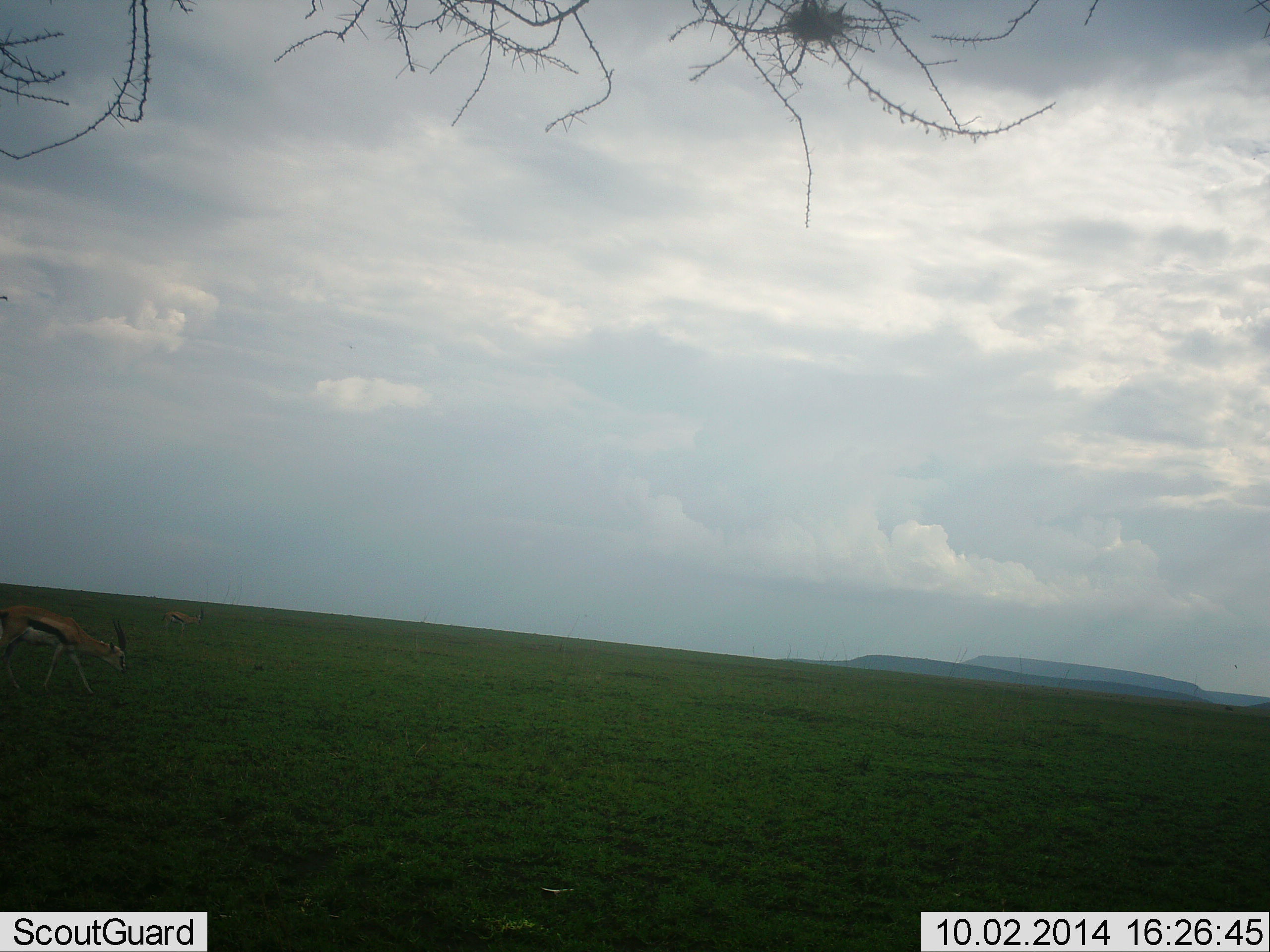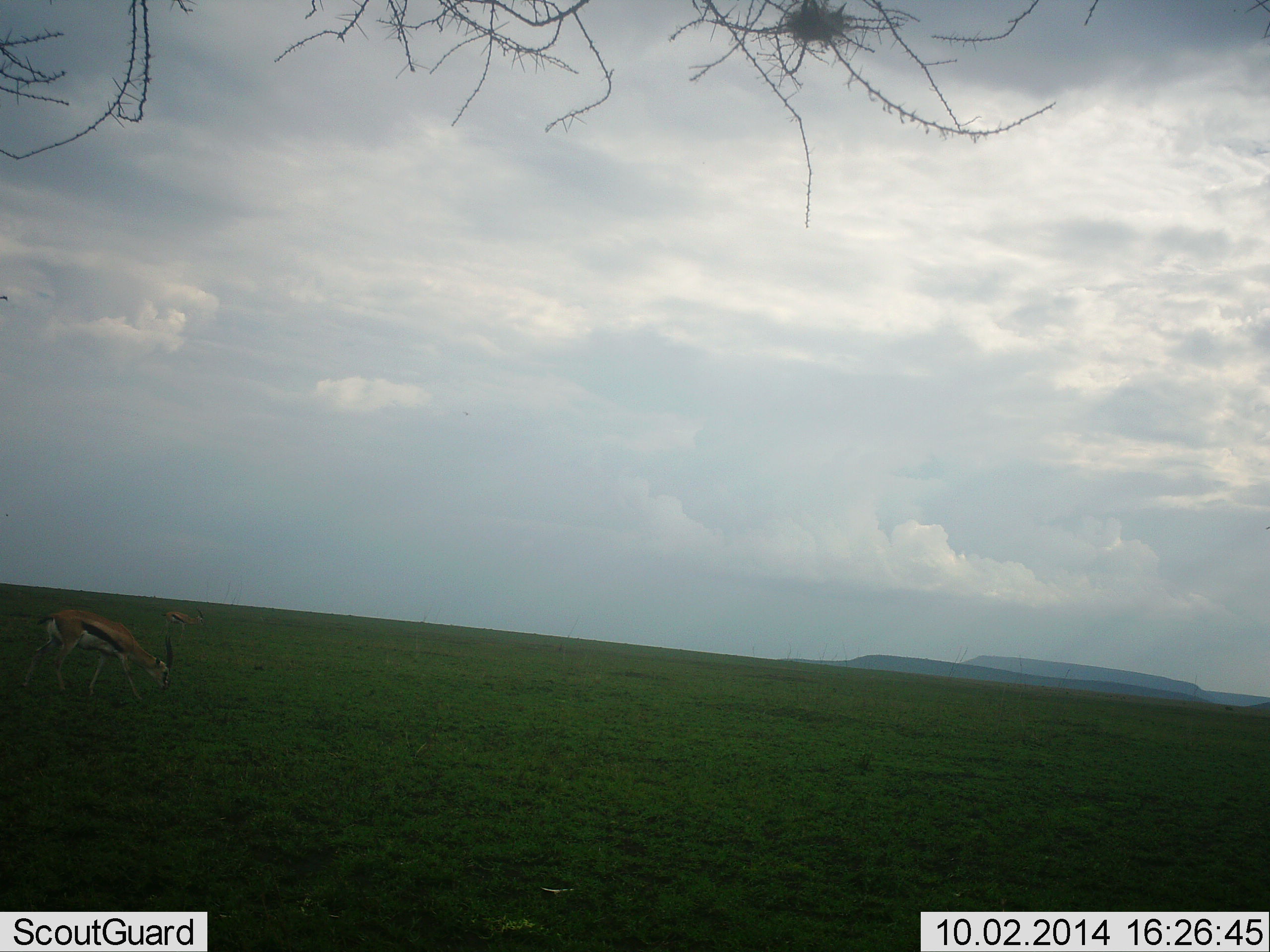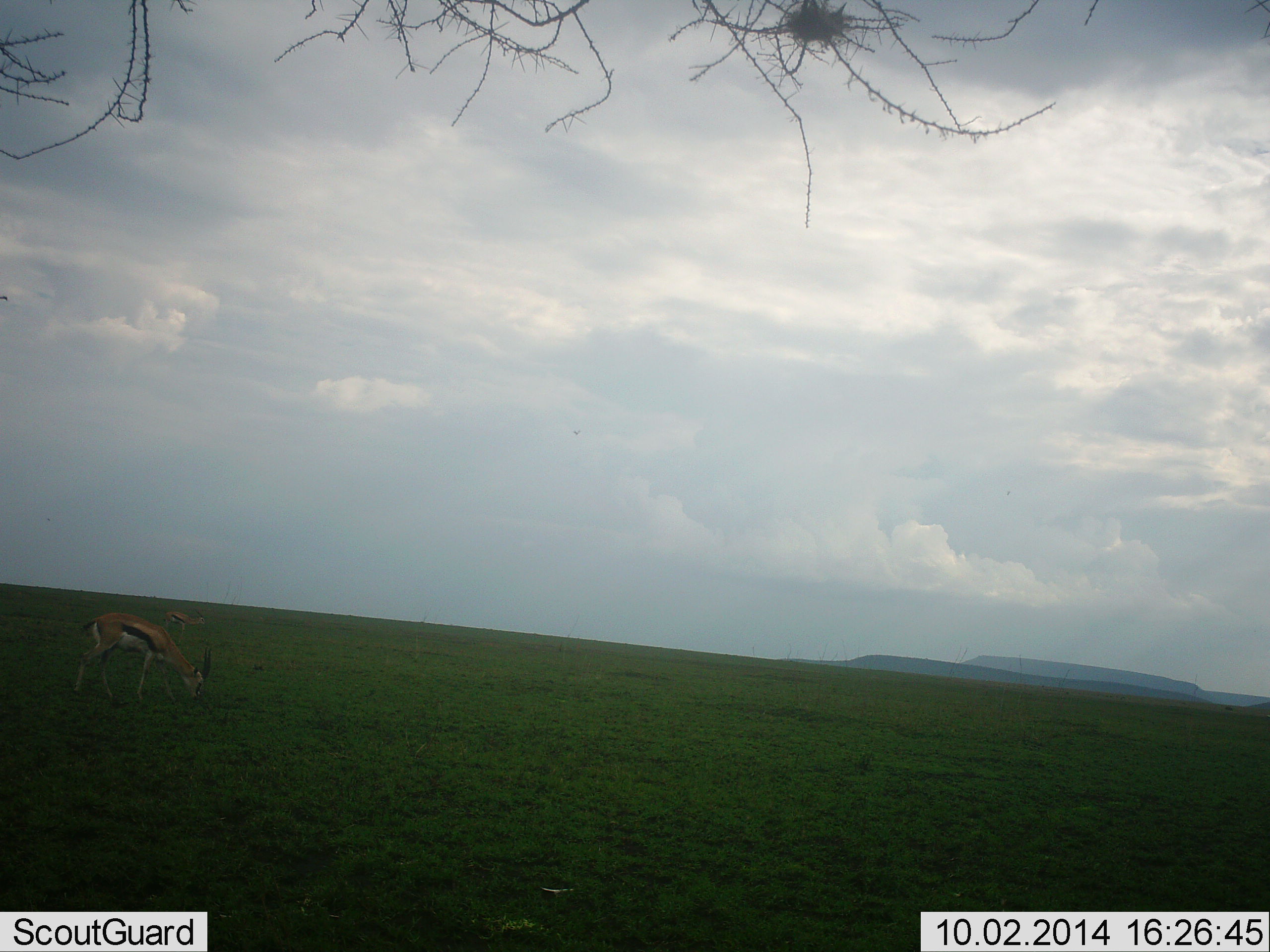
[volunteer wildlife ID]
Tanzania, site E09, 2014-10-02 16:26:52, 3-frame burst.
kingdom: Animalia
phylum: Chordata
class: Mammalia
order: Artiodactyla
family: Bovidae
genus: Eudorcas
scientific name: Eudorcas thomsonii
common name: thomson's gazelle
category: gazellethomsons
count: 2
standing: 30%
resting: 0%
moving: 40%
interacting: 0%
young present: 10%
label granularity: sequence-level